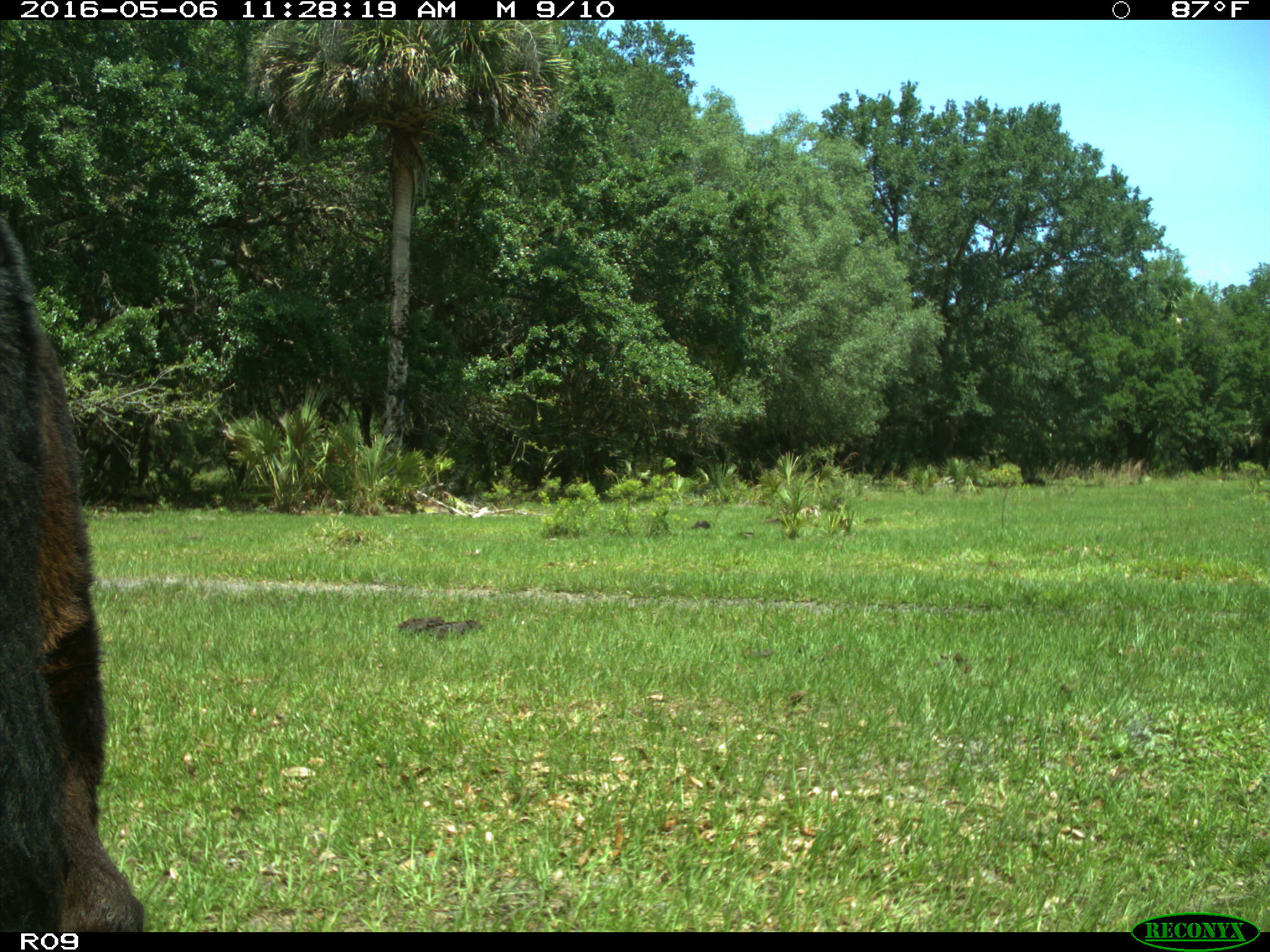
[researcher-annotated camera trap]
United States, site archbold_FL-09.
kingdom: Animalia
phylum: Chordata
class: Mammalia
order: Artiodactyla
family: Bovidae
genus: Bos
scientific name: Bos taurus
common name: domestic cow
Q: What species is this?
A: Bos taurus (domestic cow).